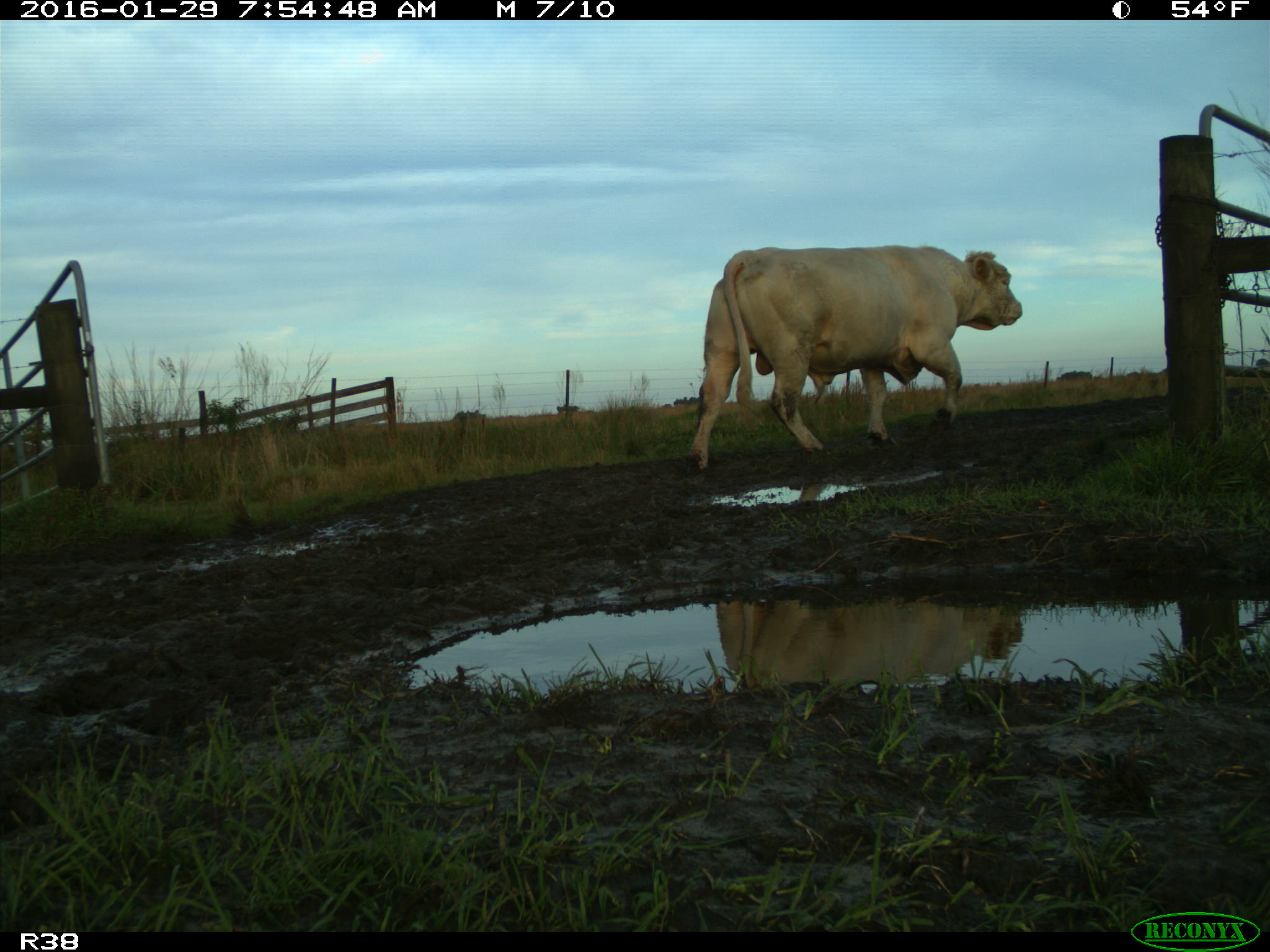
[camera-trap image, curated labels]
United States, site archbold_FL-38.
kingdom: Animalia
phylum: Chordata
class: Mammalia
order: Artiodactyla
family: Bovidae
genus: Bos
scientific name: Bos taurus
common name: domestic cow